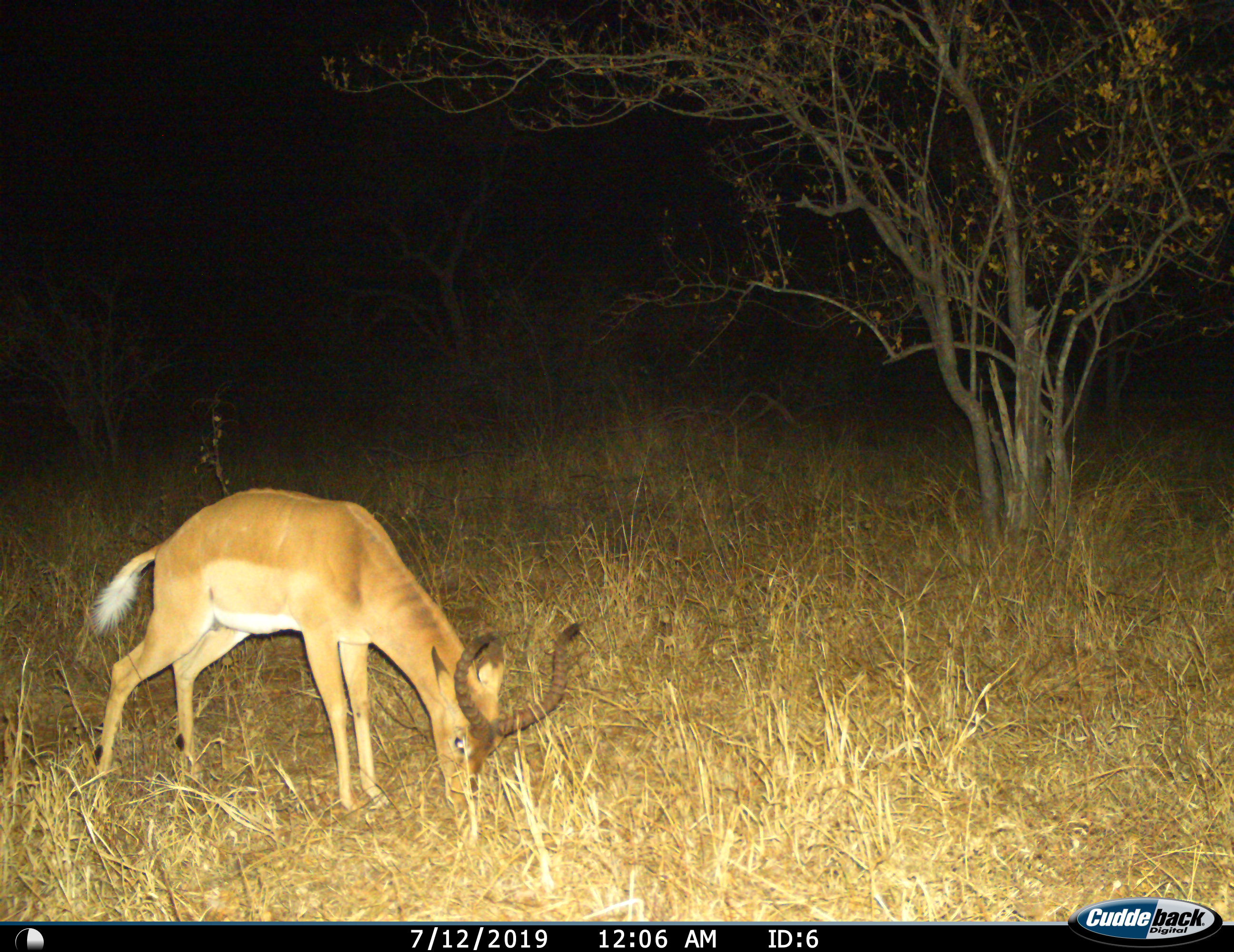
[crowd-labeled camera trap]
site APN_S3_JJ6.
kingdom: Animalia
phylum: Chordata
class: Mammalia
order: Artiodactyla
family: Bovidae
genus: Aepyceros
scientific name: Aepyceros melampus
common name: impala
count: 1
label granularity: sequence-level